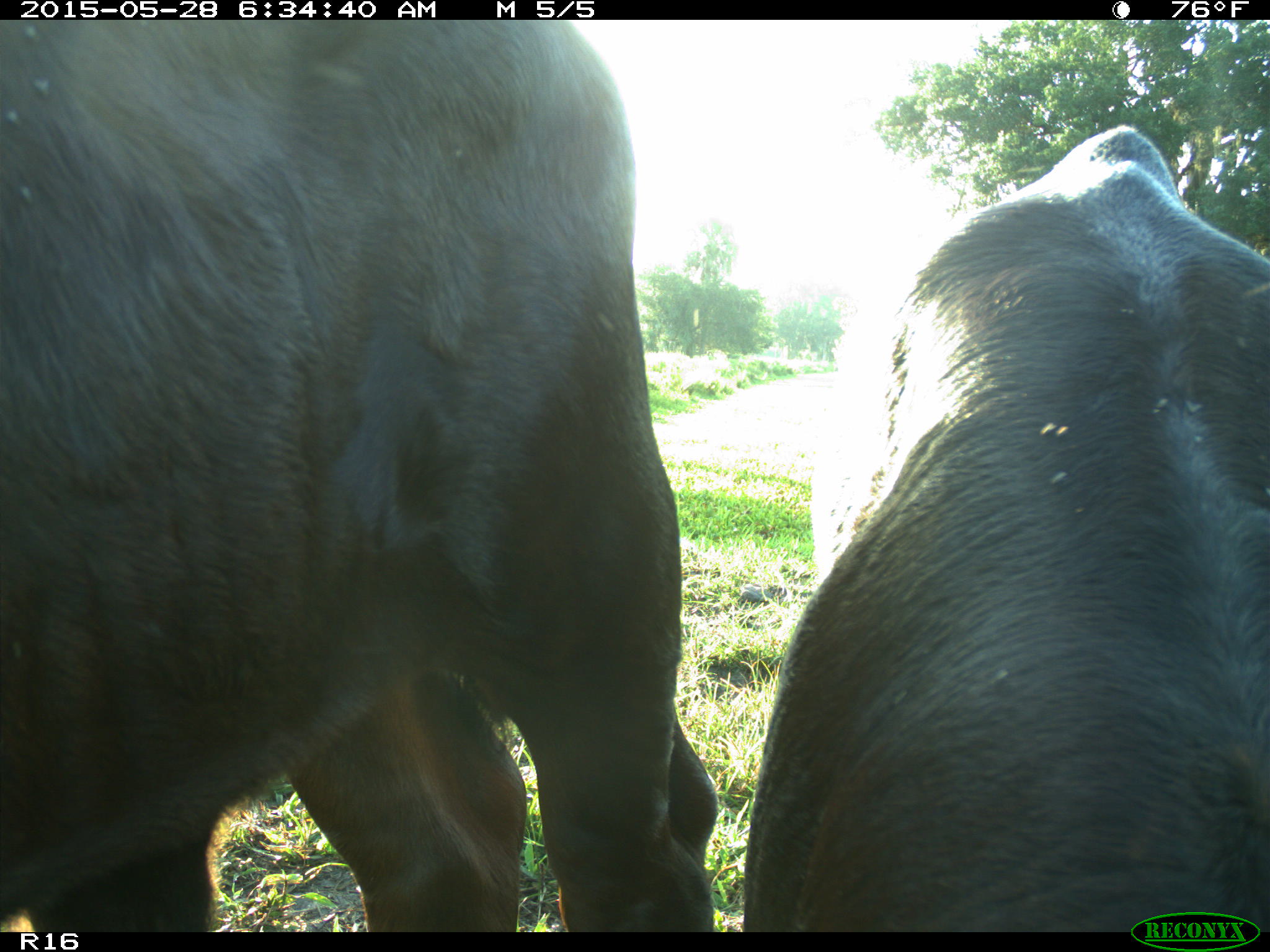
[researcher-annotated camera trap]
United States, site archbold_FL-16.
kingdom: Animalia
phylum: Chordata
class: Mammalia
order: Artiodactyla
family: Bovidae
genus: Bos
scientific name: Bos taurus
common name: domestic cow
Bos taurus (domestic cow).